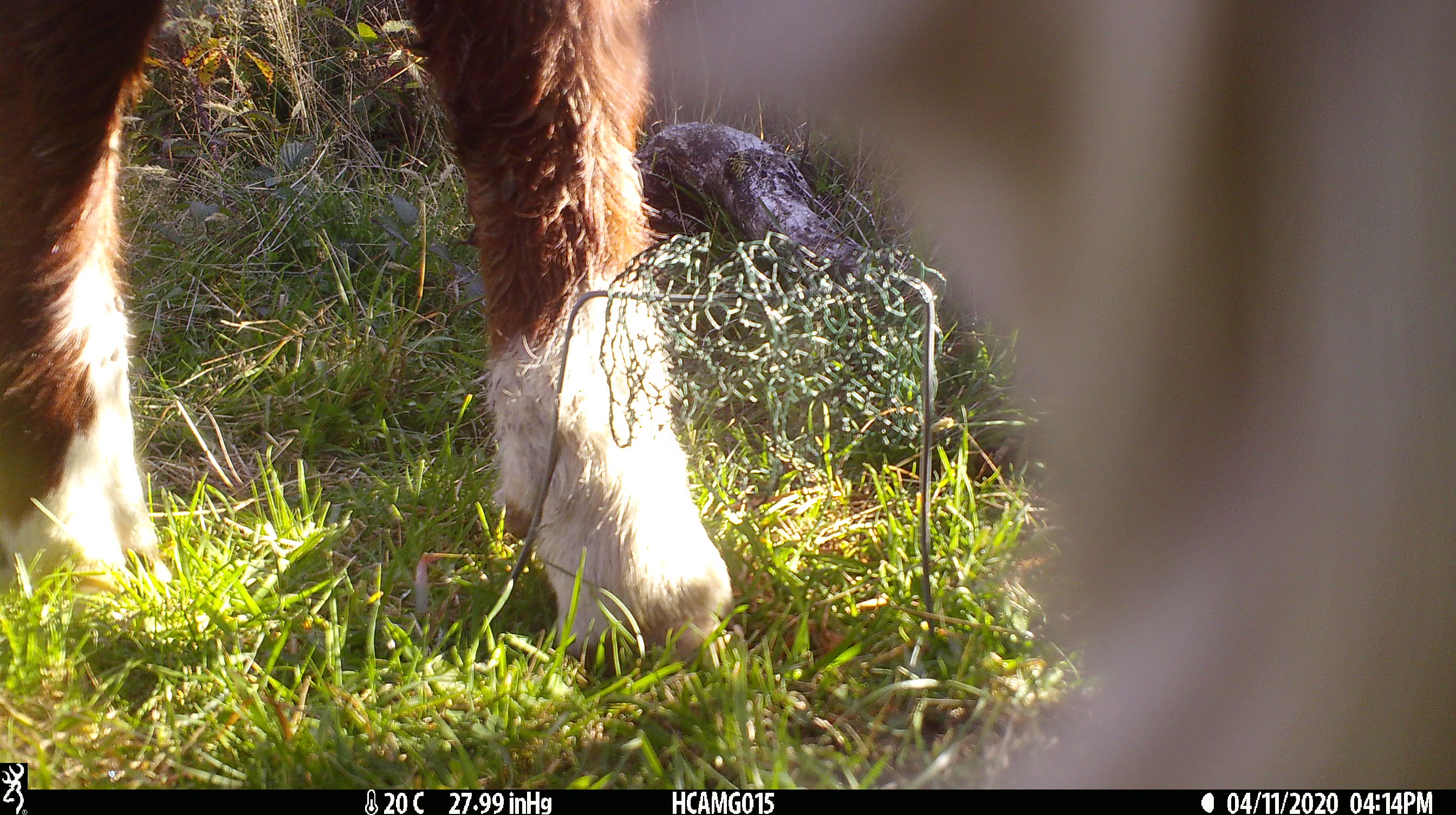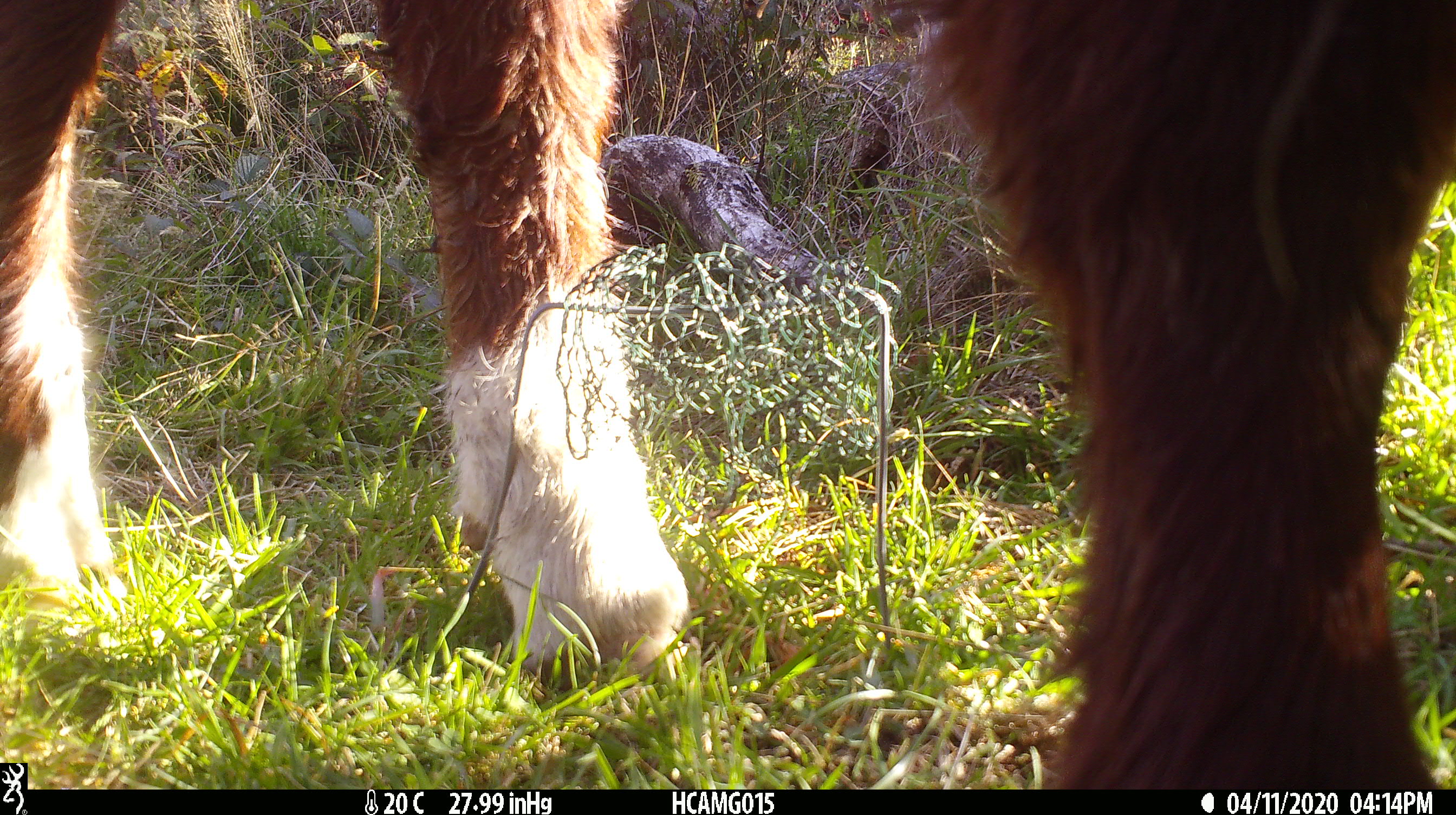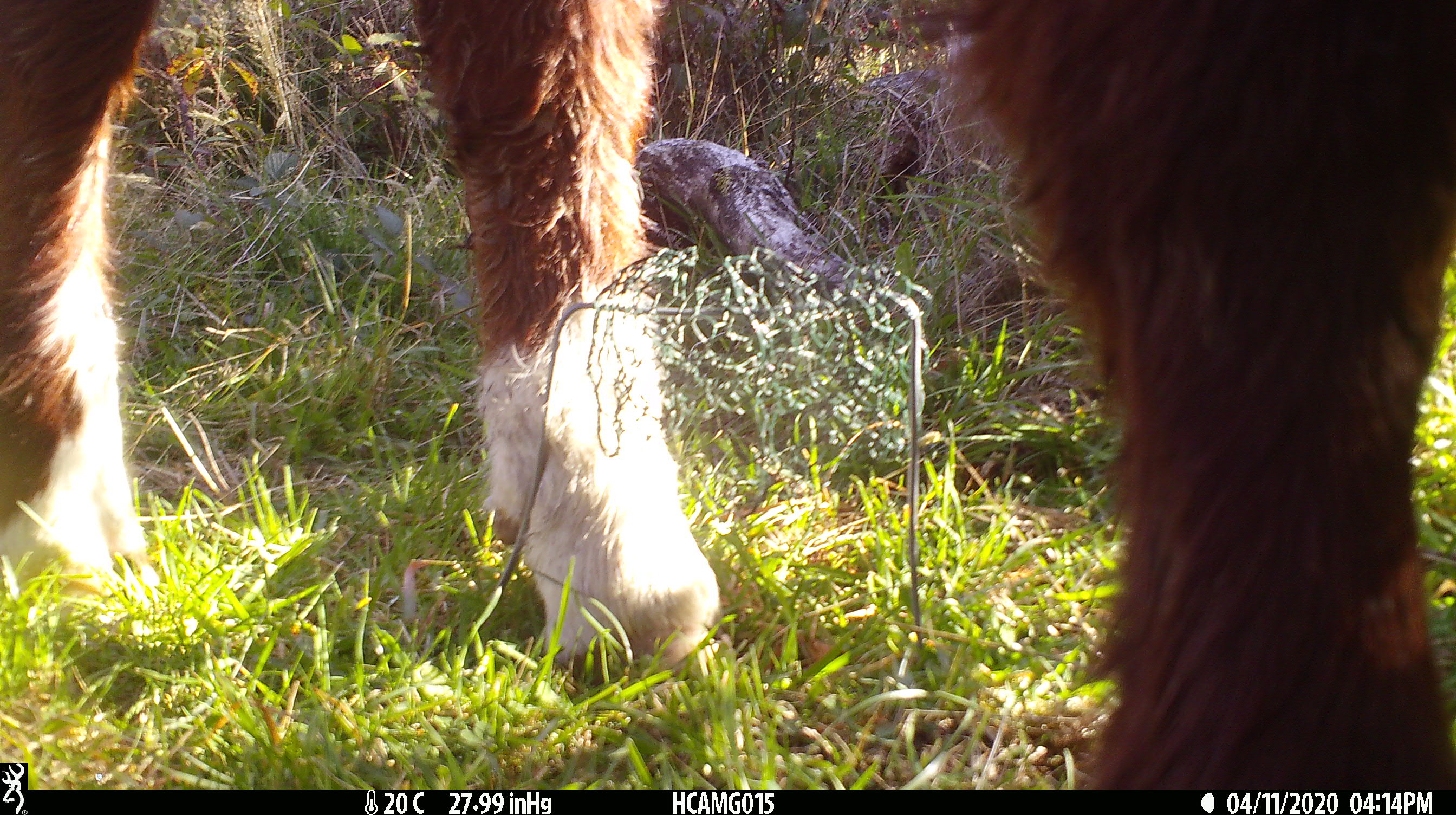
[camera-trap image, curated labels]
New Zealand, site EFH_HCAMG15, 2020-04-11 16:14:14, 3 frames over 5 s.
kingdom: Animalia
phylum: Chordata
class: Mammalia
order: Artiodactyla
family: Bovidae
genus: Bos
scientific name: Bos taurus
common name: domestic cow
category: cow